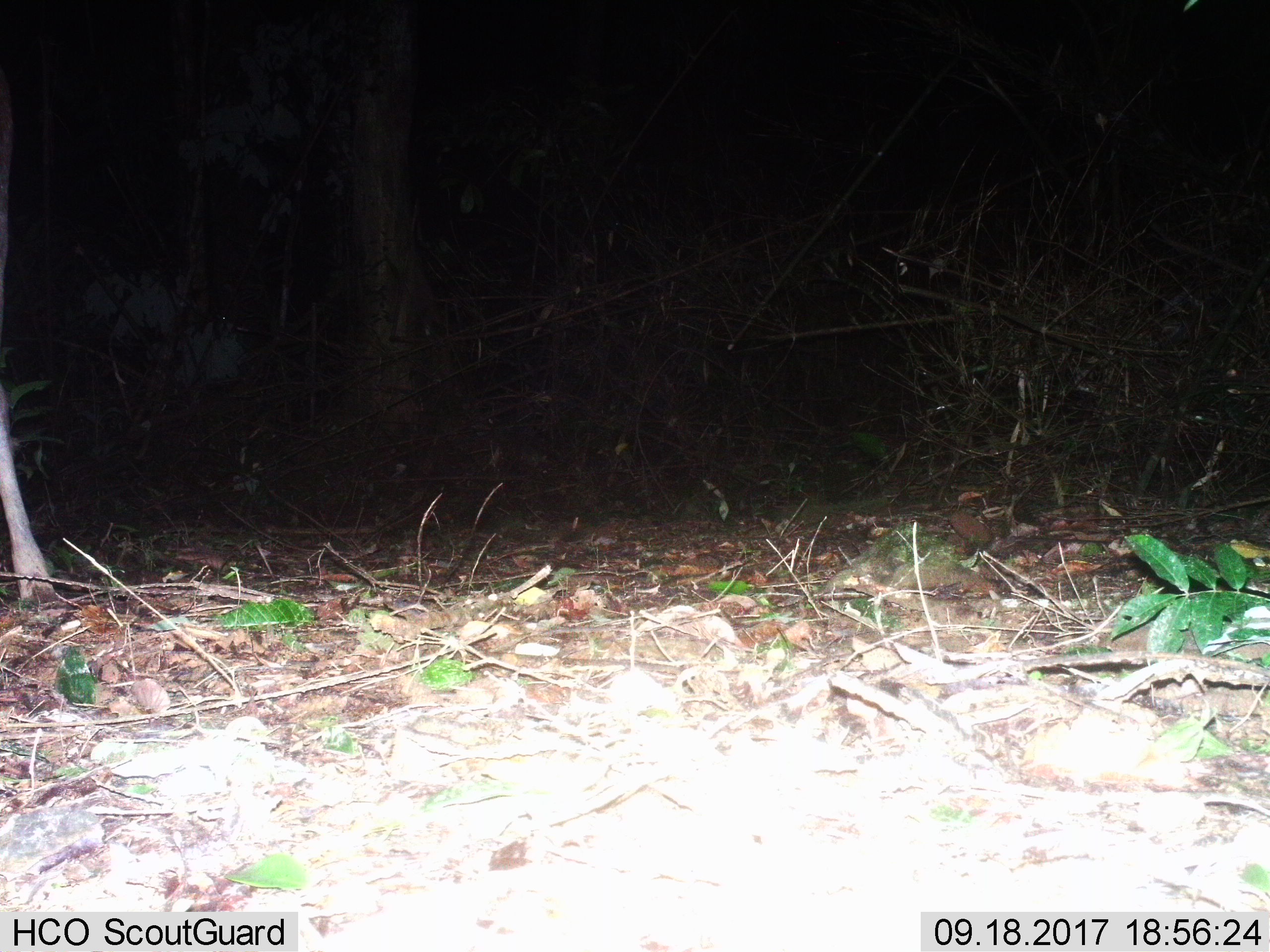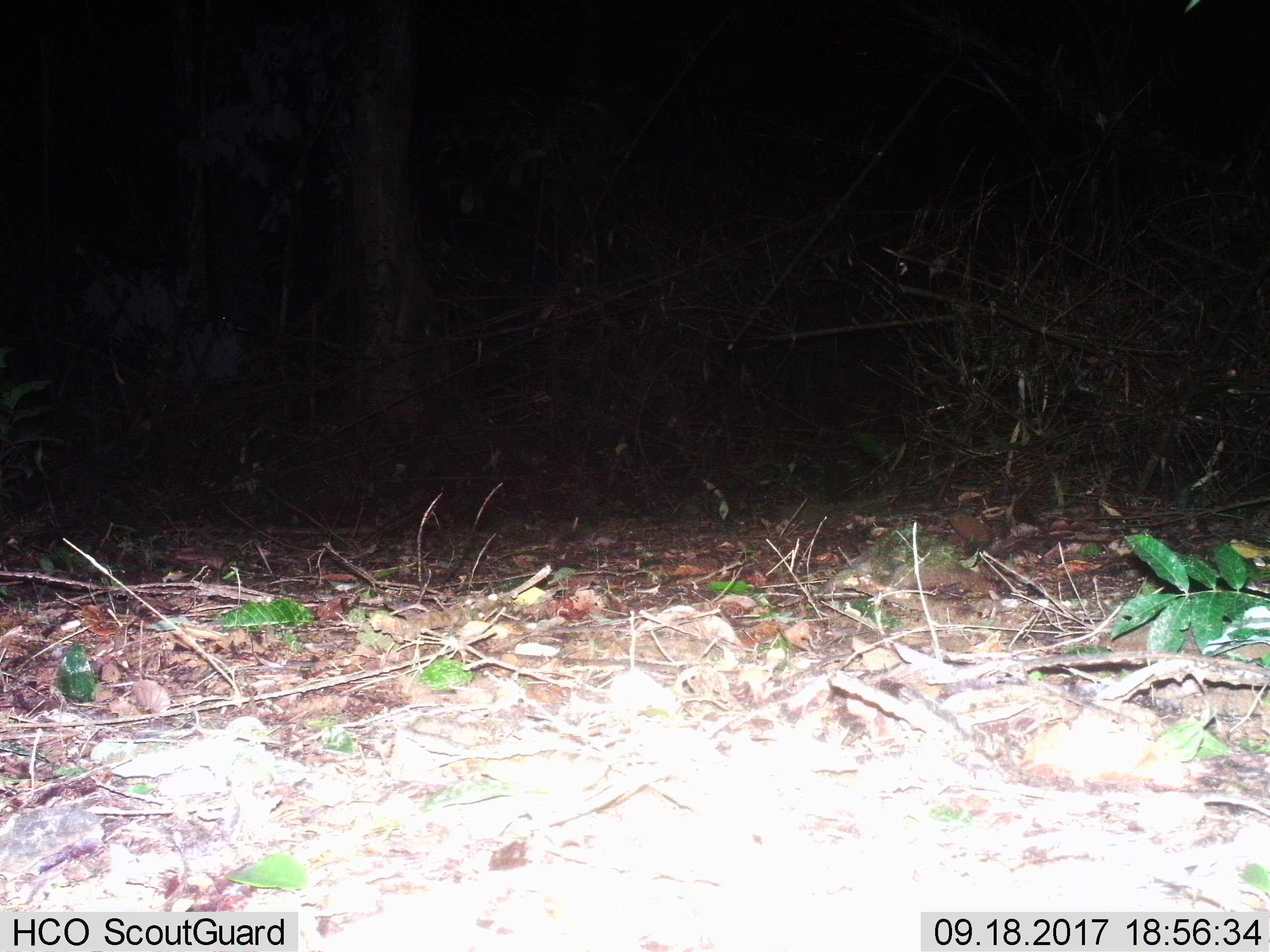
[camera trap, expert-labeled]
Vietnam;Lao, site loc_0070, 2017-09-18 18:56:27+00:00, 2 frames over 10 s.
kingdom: Animalia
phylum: Chordata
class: Mammalia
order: Artiodactyla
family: Cervidae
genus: Rusa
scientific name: Rusa unicolor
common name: sambar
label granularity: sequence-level